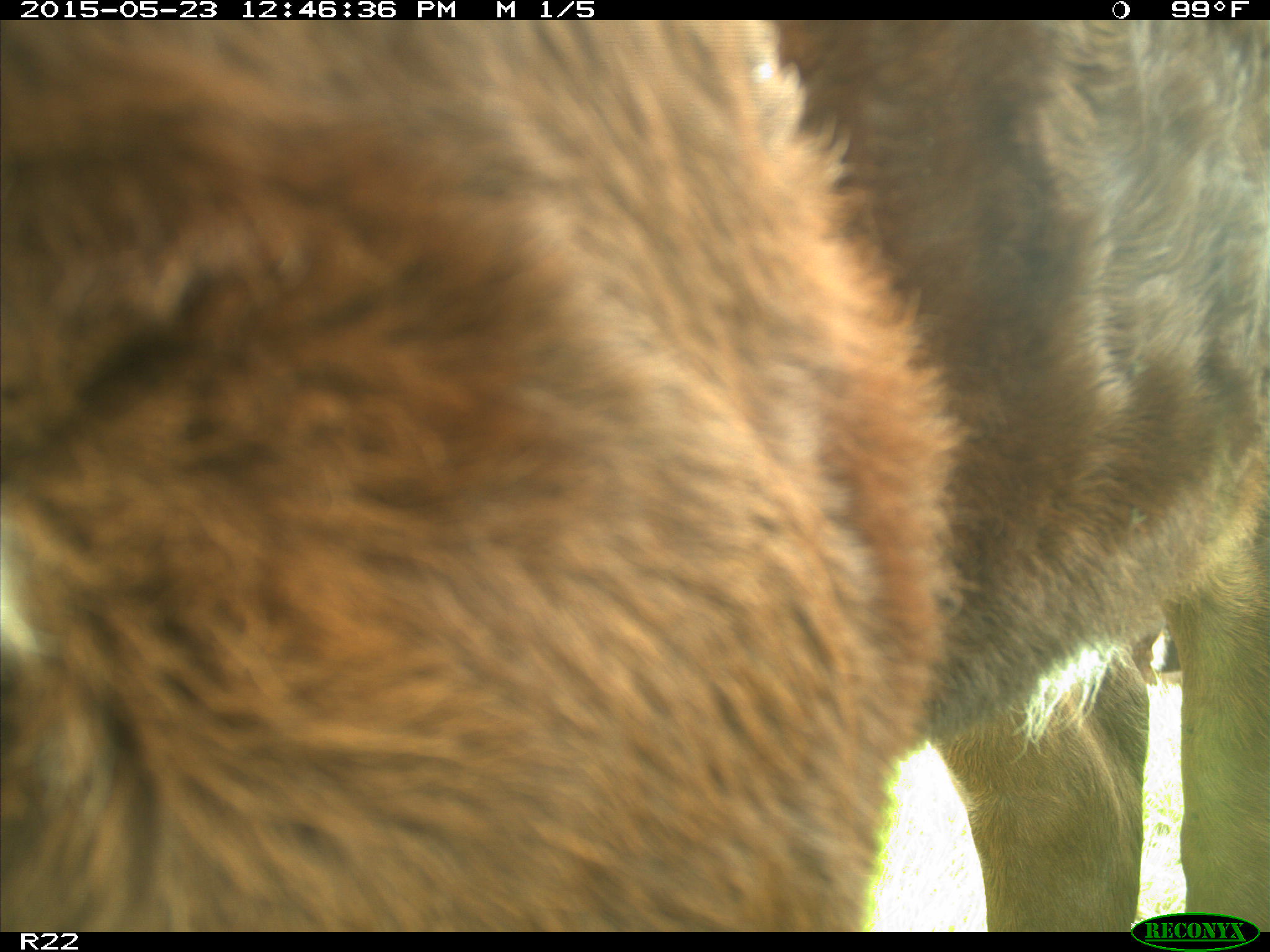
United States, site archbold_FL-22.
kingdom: Animalia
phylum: Chordata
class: Mammalia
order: Artiodactyla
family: Bovidae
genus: Bos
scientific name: Bos taurus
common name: domestic cow